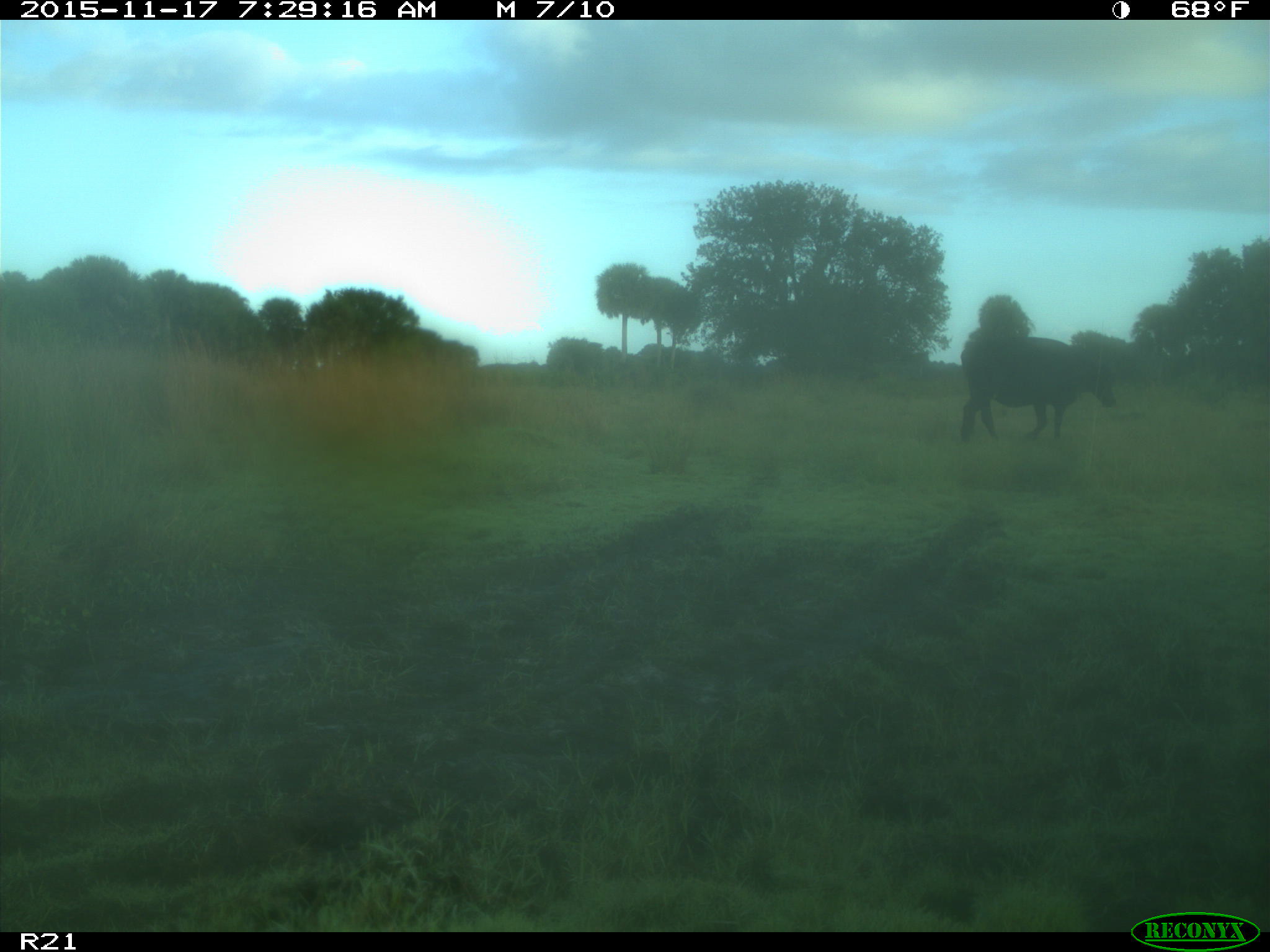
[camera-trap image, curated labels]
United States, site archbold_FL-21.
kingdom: Animalia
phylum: Chordata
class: Mammalia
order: Artiodactyla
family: Bovidae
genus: Bos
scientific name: Bos taurus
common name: domestic cow